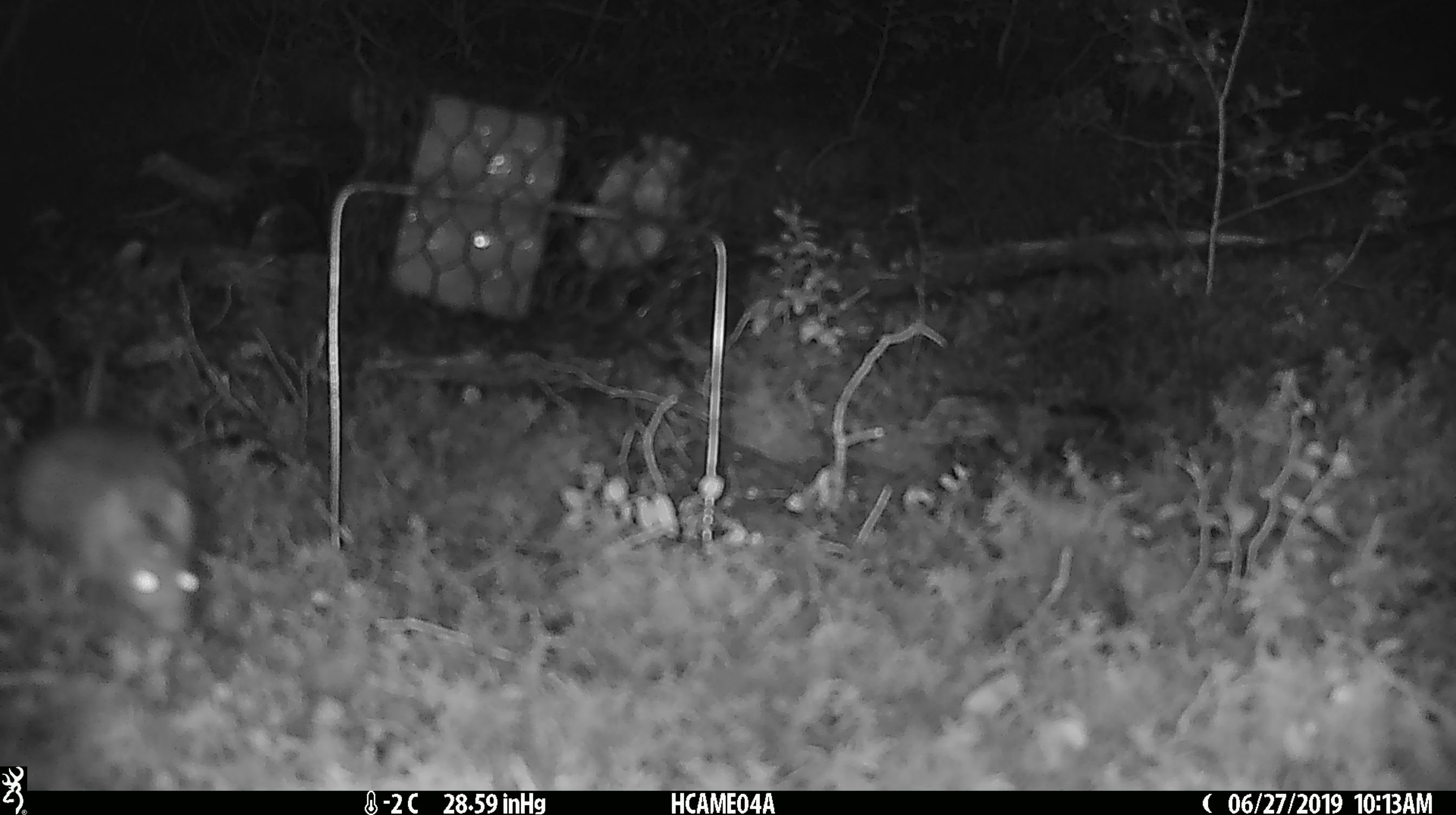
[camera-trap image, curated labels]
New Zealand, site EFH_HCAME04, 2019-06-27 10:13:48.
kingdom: Animalia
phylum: Chordata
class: Mammalia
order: Rodentia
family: Muridae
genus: Mus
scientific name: Mus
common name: mouse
Mouse (Mus).